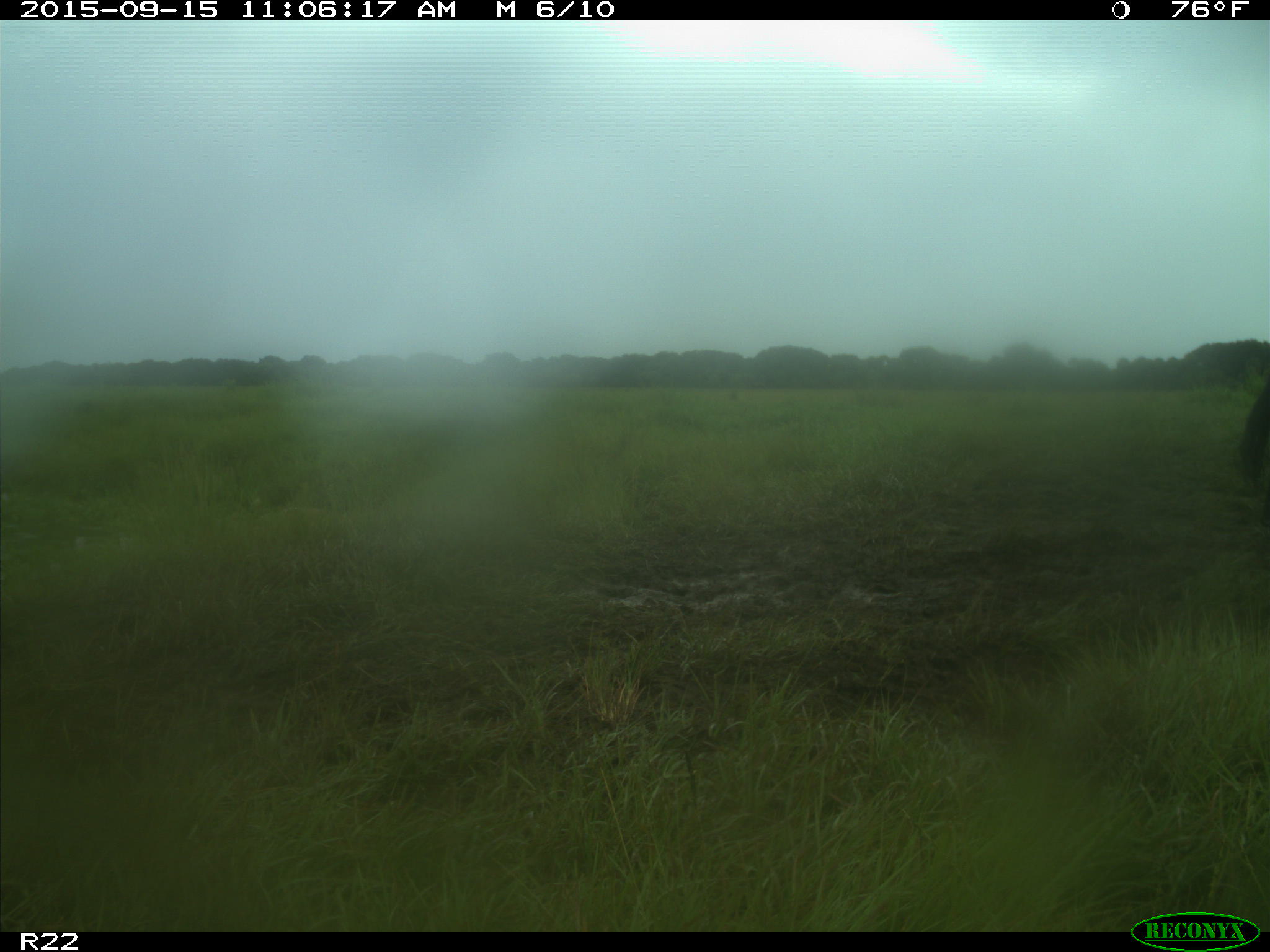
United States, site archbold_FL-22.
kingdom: Animalia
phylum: Chordata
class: Mammalia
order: Artiodactyla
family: Bovidae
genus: Bos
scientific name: Bos taurus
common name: domestic cow